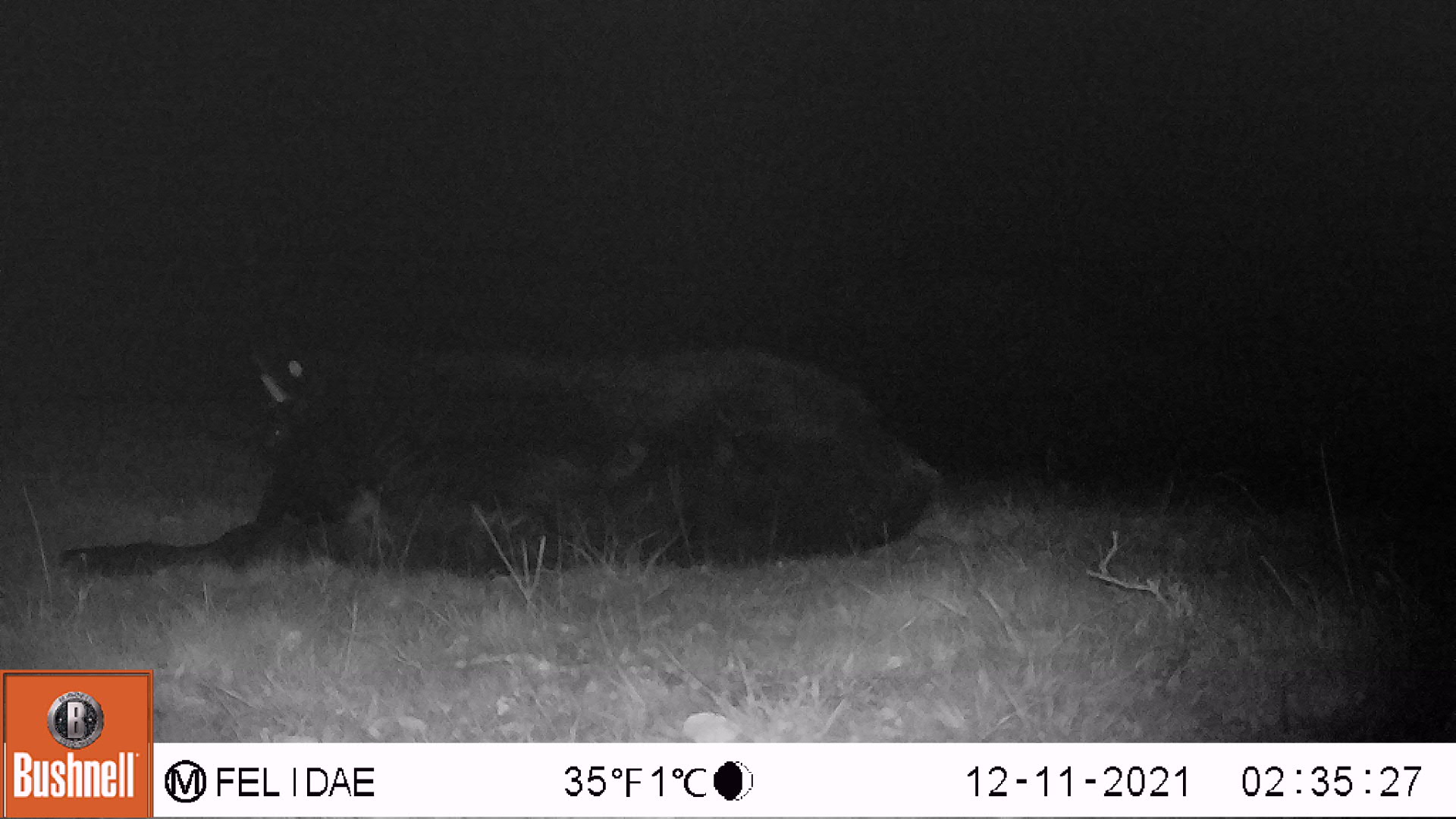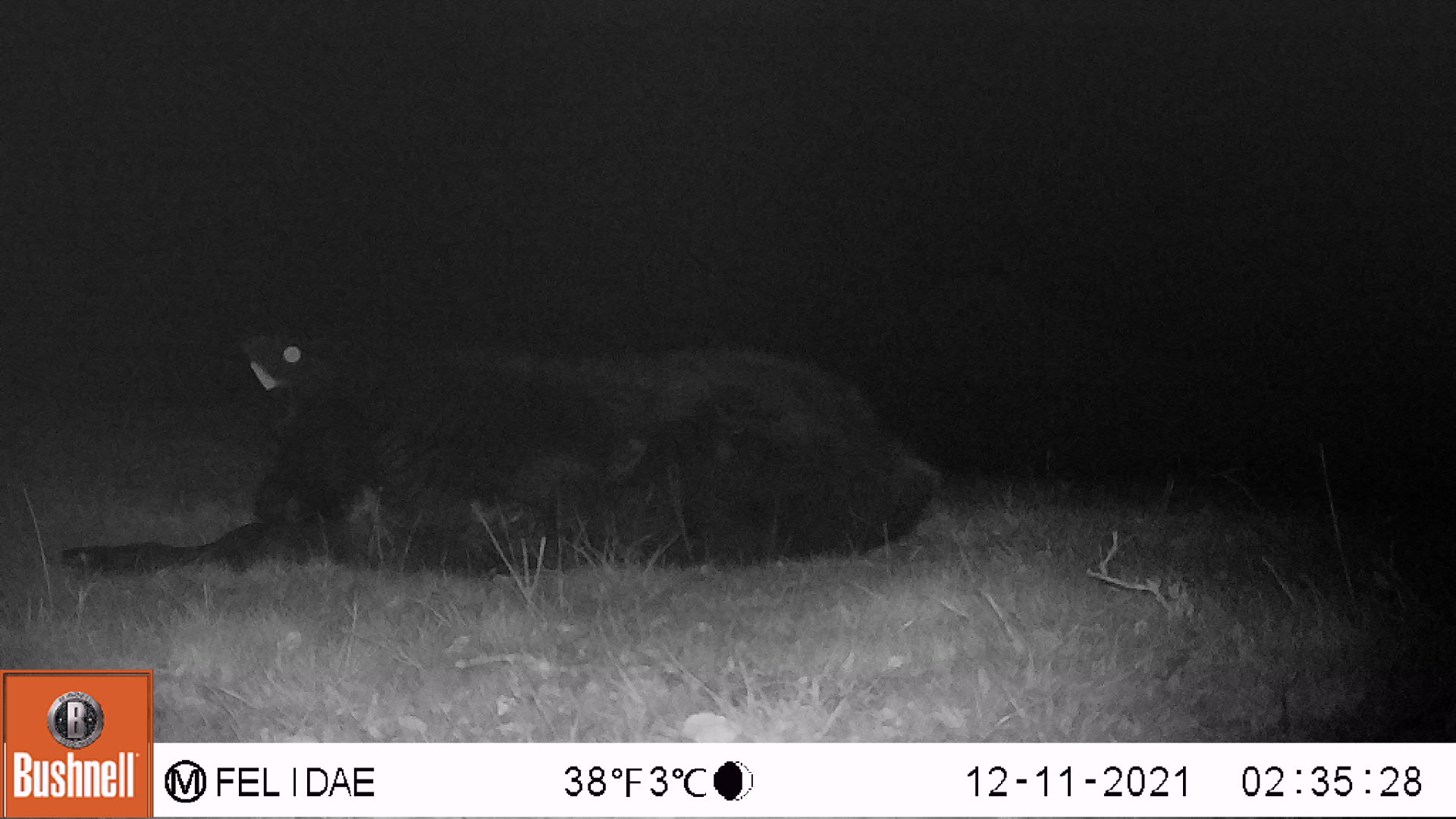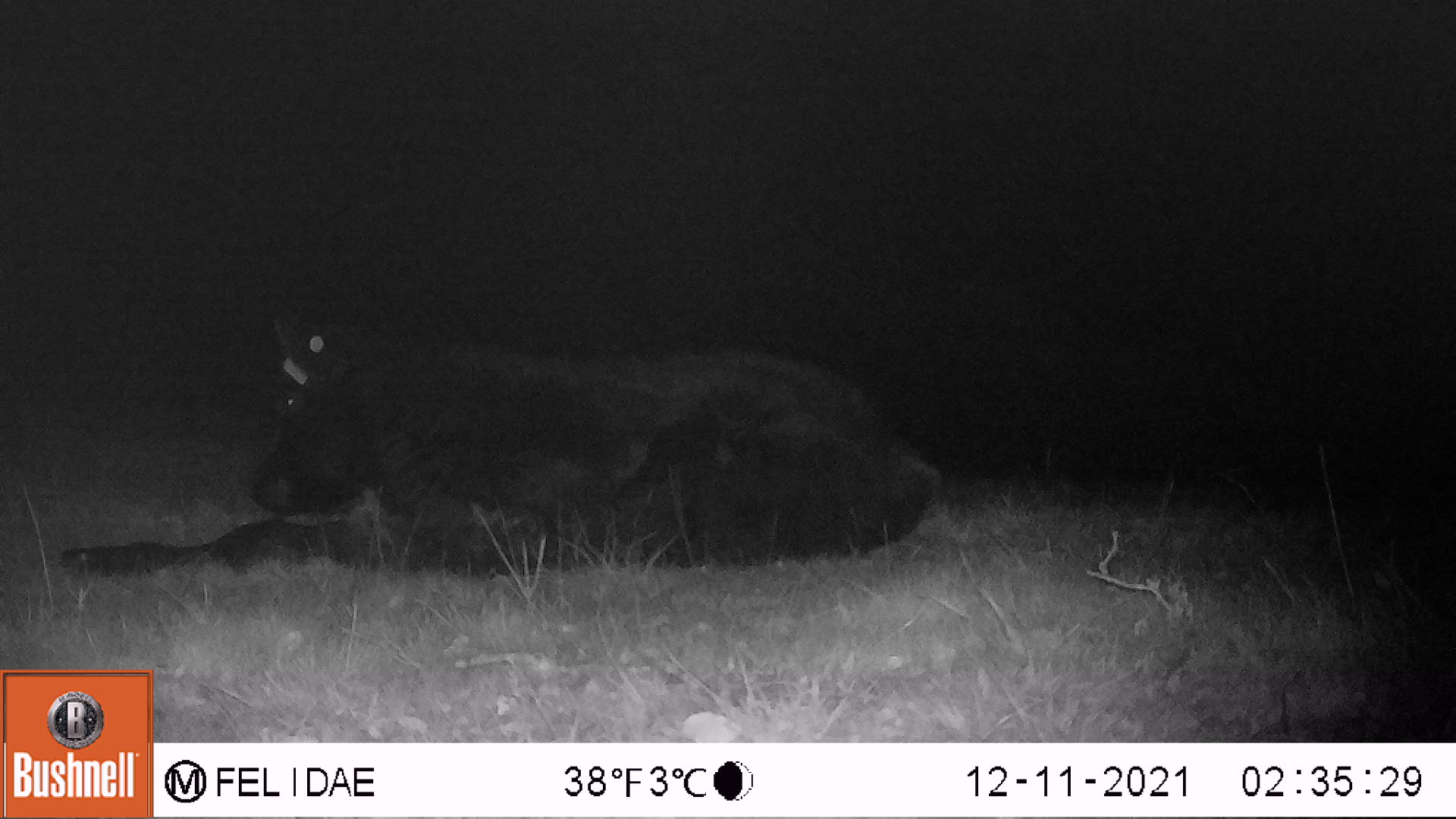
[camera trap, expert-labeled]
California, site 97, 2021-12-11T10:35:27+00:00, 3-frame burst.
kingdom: Animalia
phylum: Chordata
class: Mammalia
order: Artiodactyla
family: Bovidae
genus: Bos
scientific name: Bos taurus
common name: domestic cattle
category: cattle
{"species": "cattle (domestic cattle) (Bos taurus)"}